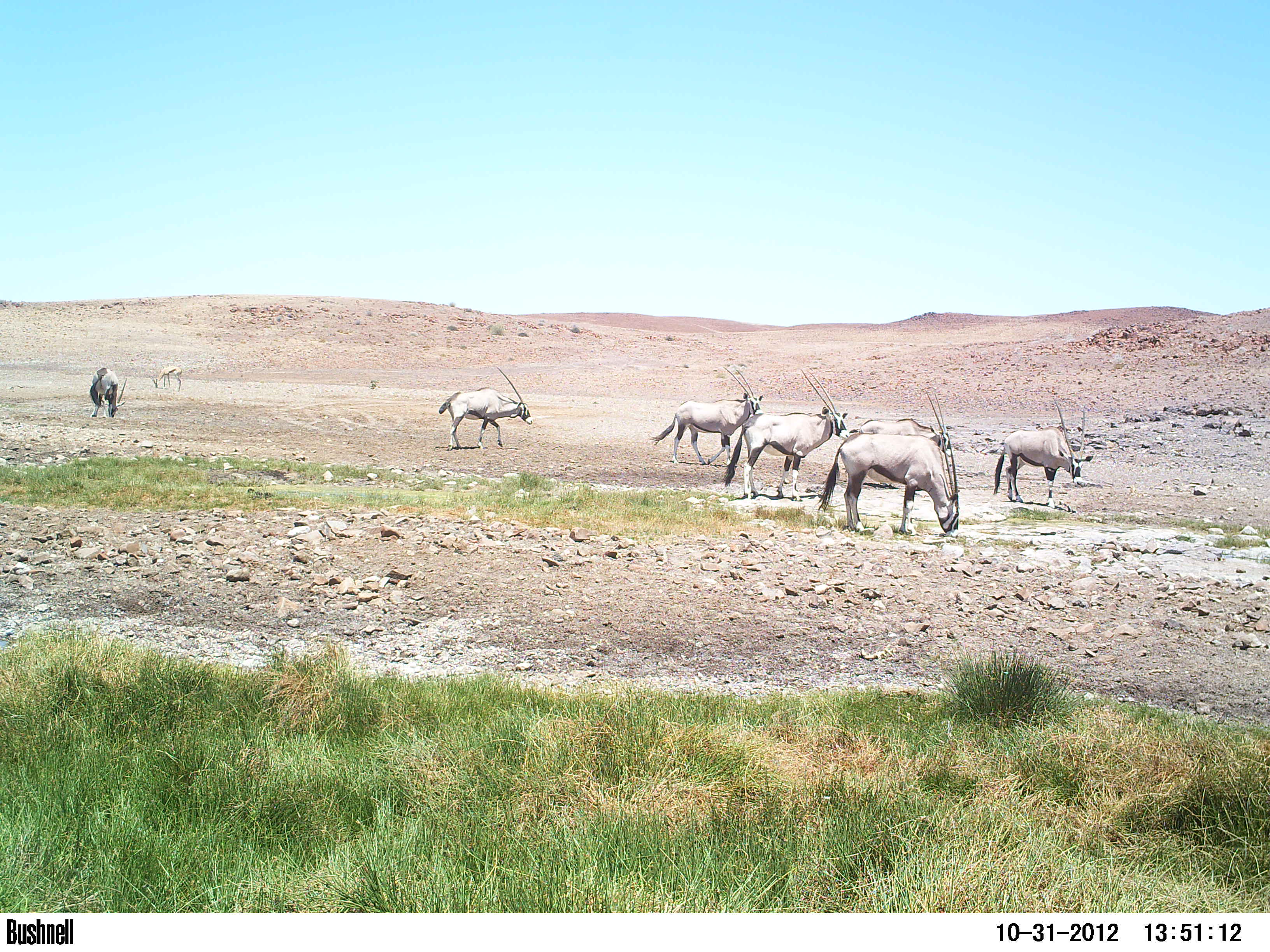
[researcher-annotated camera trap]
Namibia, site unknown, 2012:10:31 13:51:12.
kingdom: Animalia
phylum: Chordata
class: Mammalia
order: Artiodactyla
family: Bovidae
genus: Oryx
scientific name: Oryx gazella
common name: gemsbok